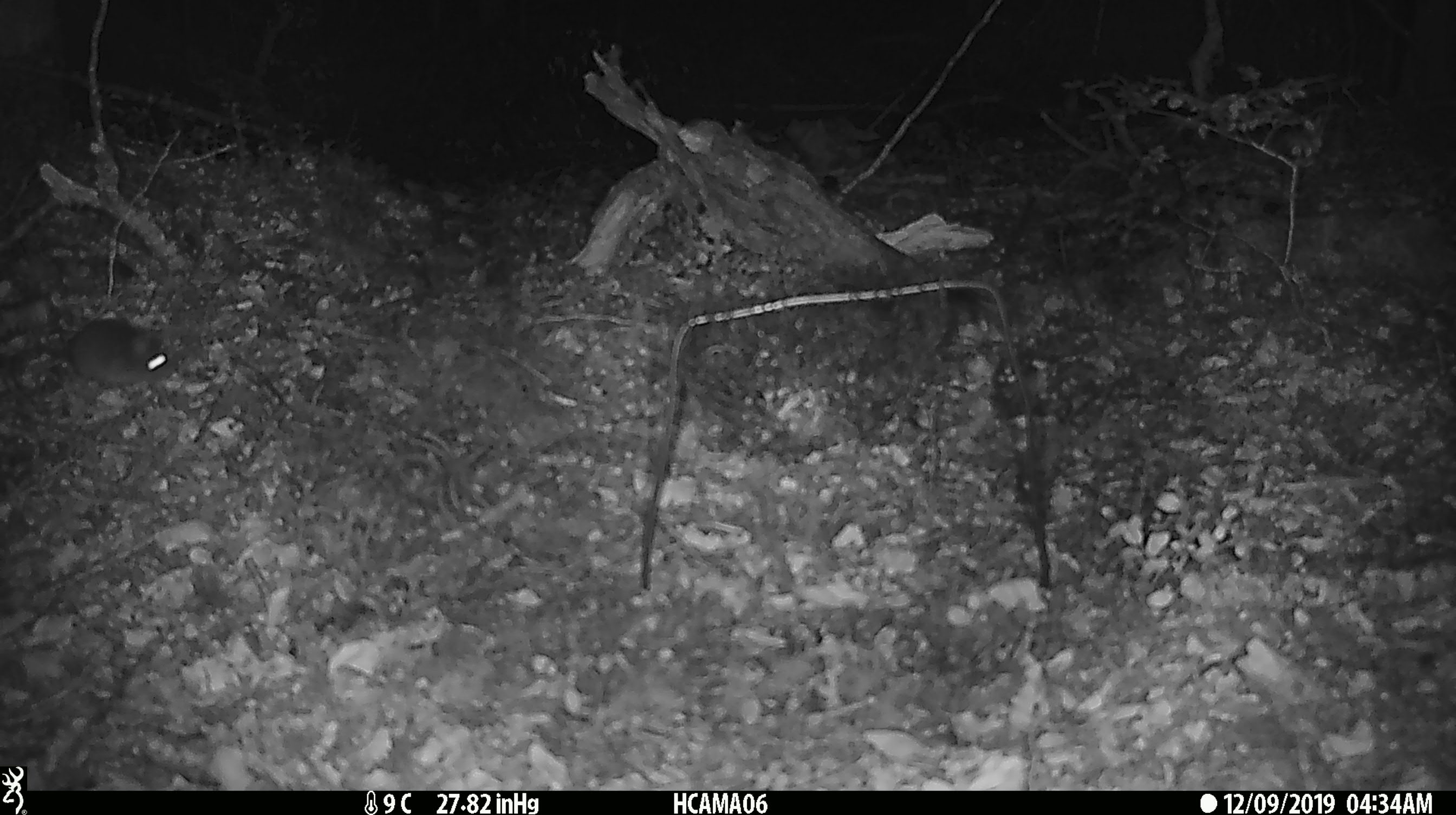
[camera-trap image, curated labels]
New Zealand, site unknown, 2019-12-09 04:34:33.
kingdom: Animalia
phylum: Chordata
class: Mammalia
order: Rodentia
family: Muridae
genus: Mus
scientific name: Mus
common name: mouse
Mouse (Mus).